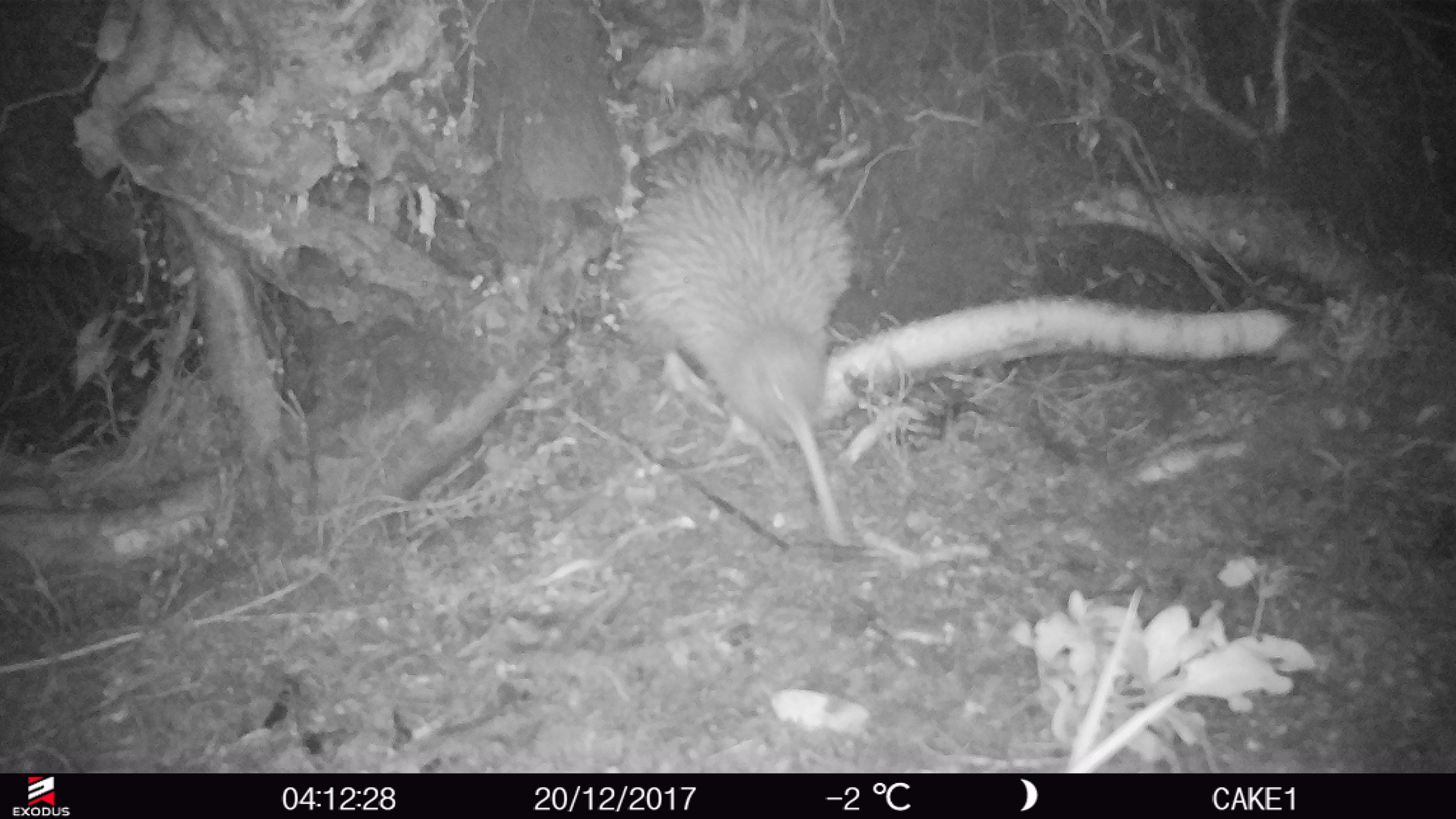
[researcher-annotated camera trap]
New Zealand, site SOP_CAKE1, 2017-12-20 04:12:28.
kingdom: Animalia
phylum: Chordata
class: Aves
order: Apterygiformes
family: Apterygidae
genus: Apteryx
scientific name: Apteryx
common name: kiwi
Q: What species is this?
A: Kiwi (Apteryx).